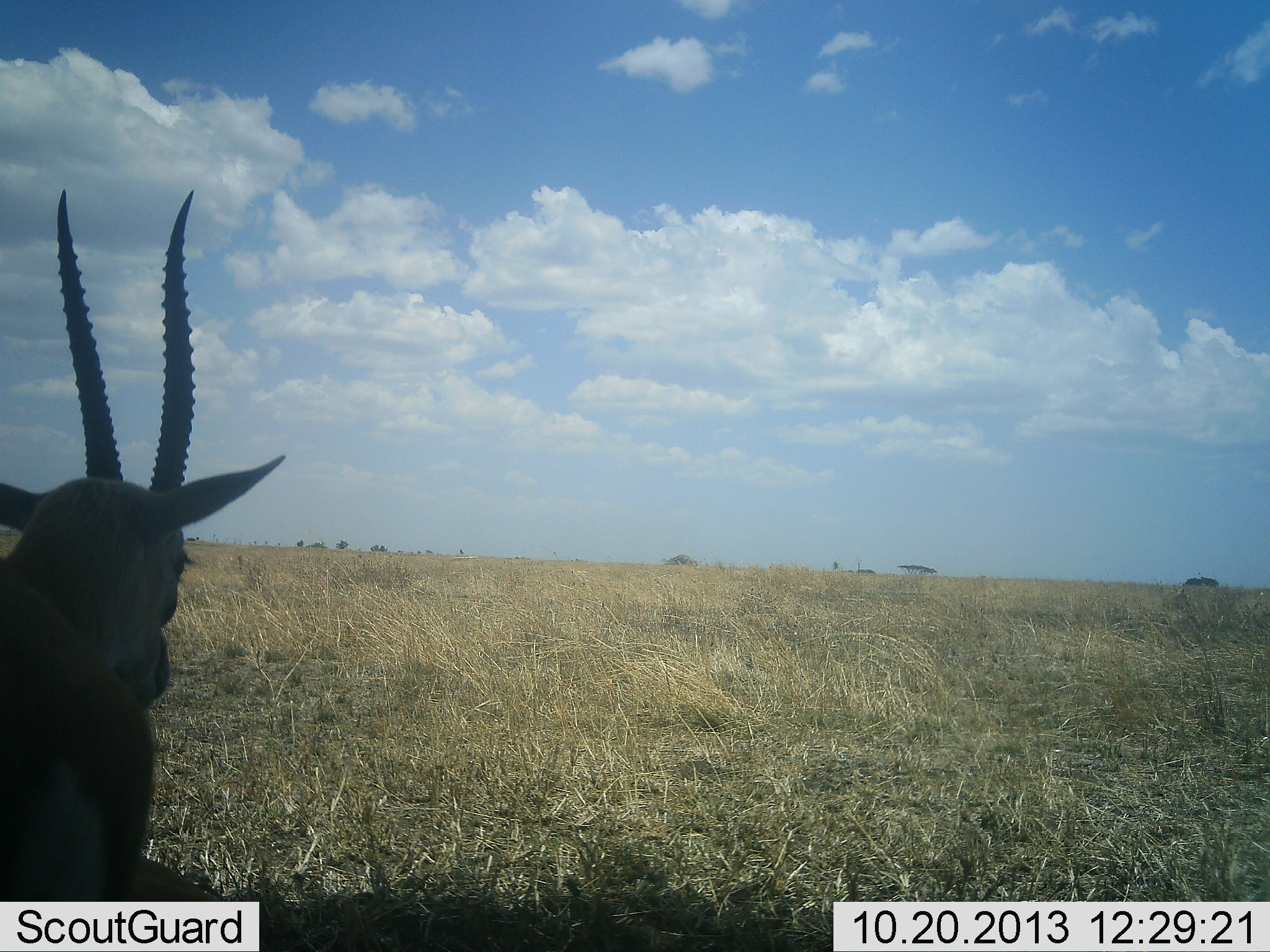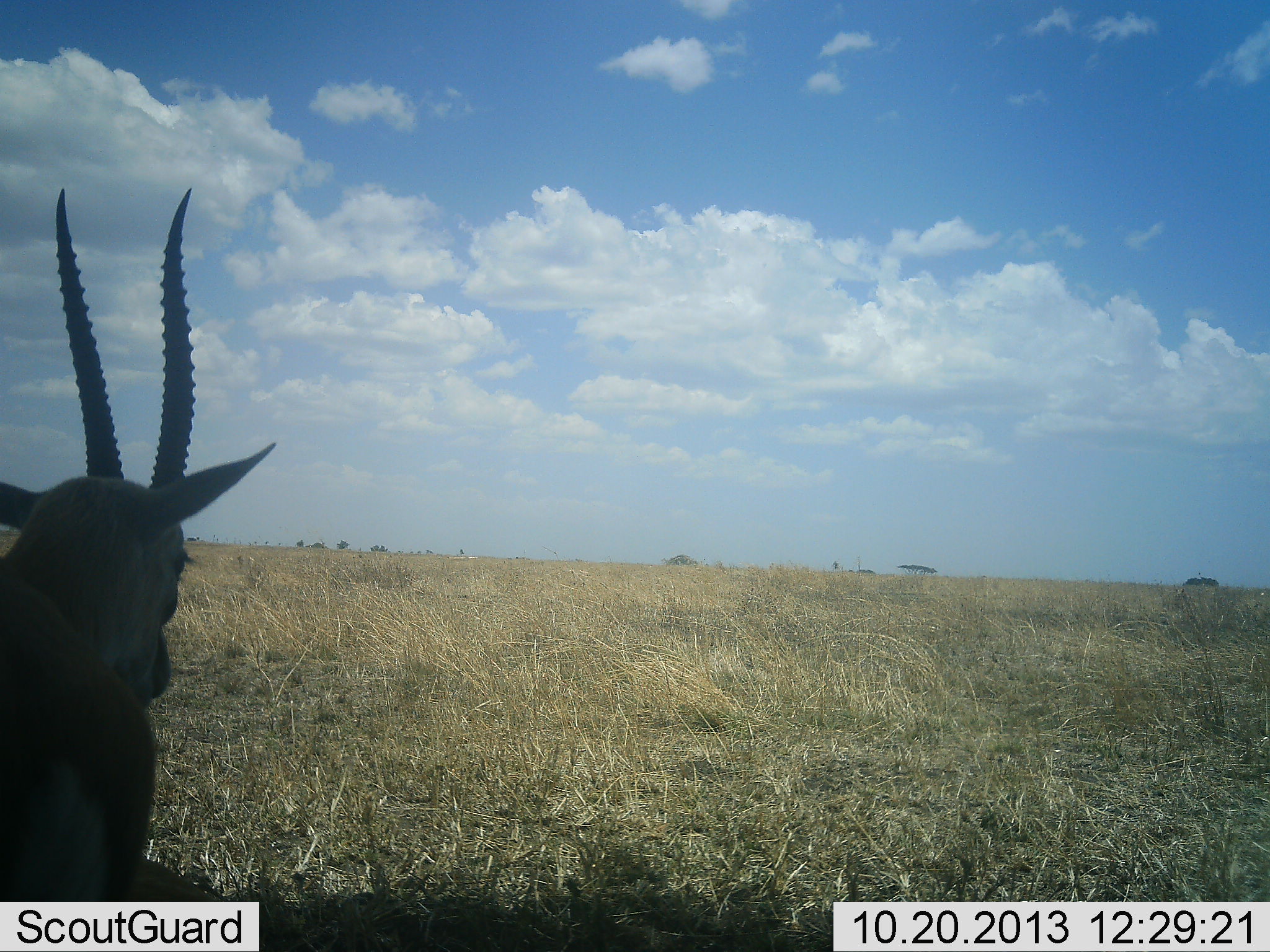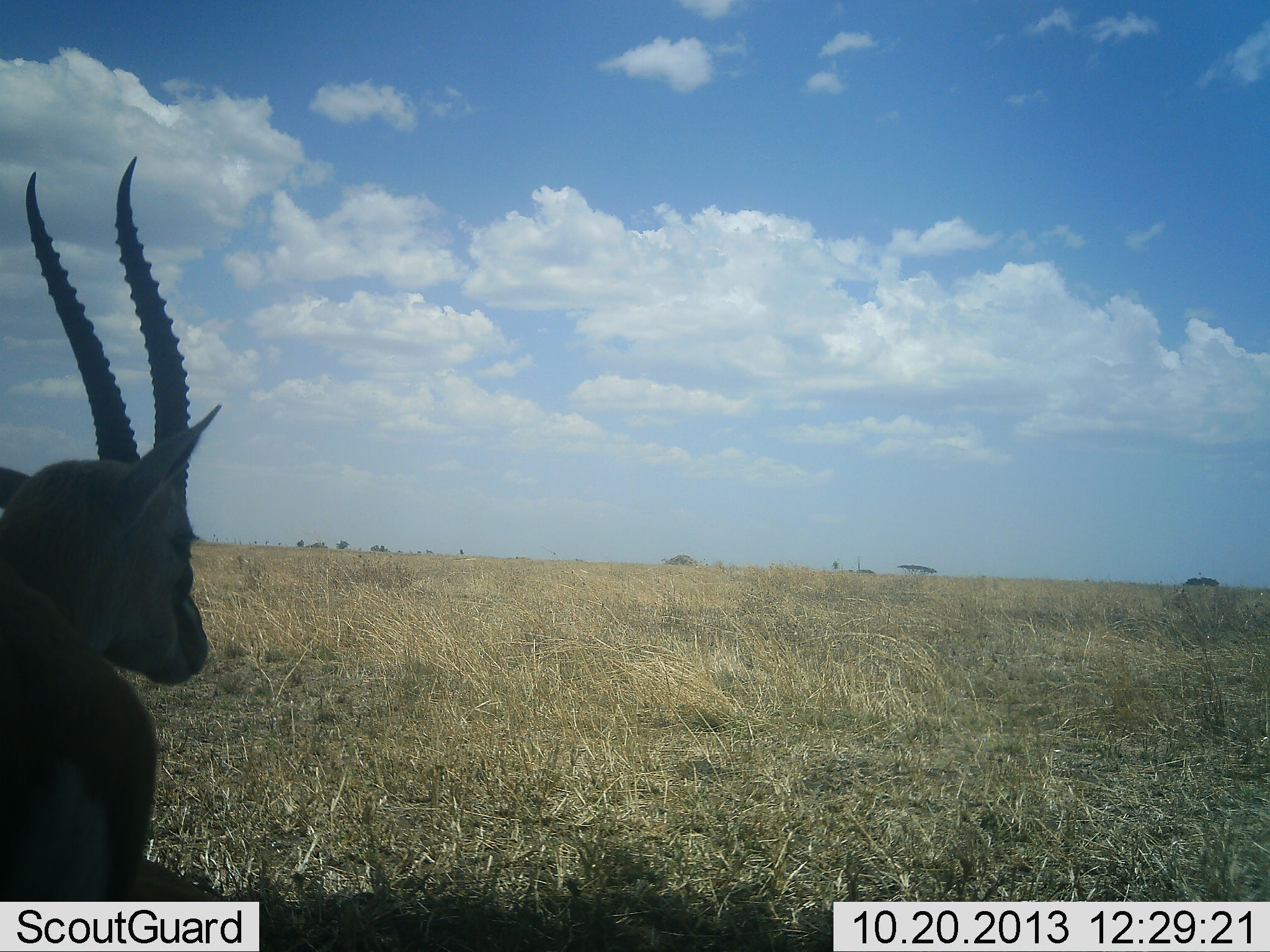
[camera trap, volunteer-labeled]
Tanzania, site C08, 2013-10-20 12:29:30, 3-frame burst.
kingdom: Animalia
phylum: Chordata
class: Mammalia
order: Artiodactyla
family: Bovidae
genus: Eudorcas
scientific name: Eudorcas thomsonii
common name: thomson's gazelle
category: gazellethomsons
Gazellethomsons (thomson's gazelle) (Eudorcas thomsonii), count 1. Behavior (volunteer vote fractions): standing 60%, resting 40%, moving 0%, interacting 0%. Young present (vote fraction): 0%. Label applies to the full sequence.